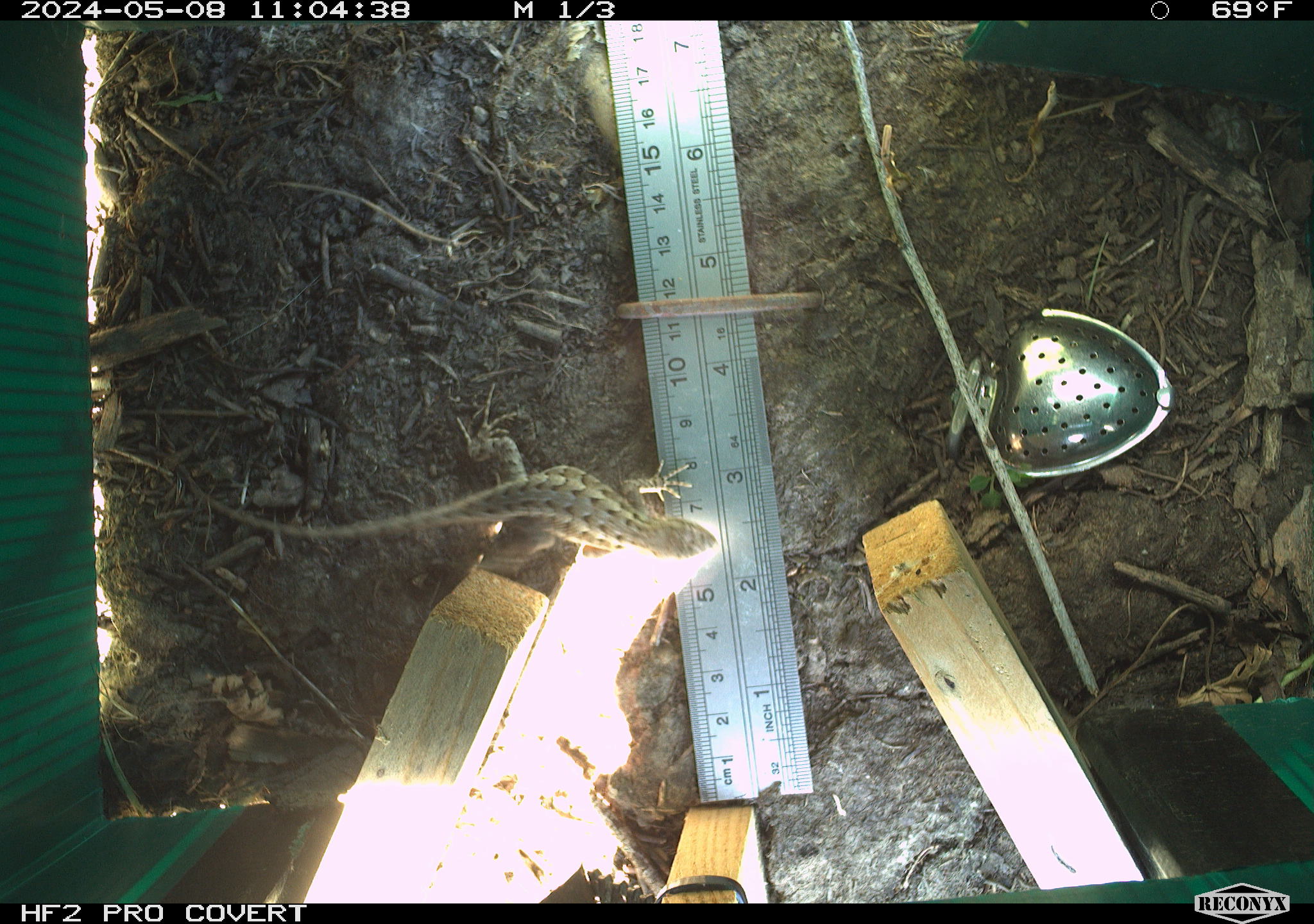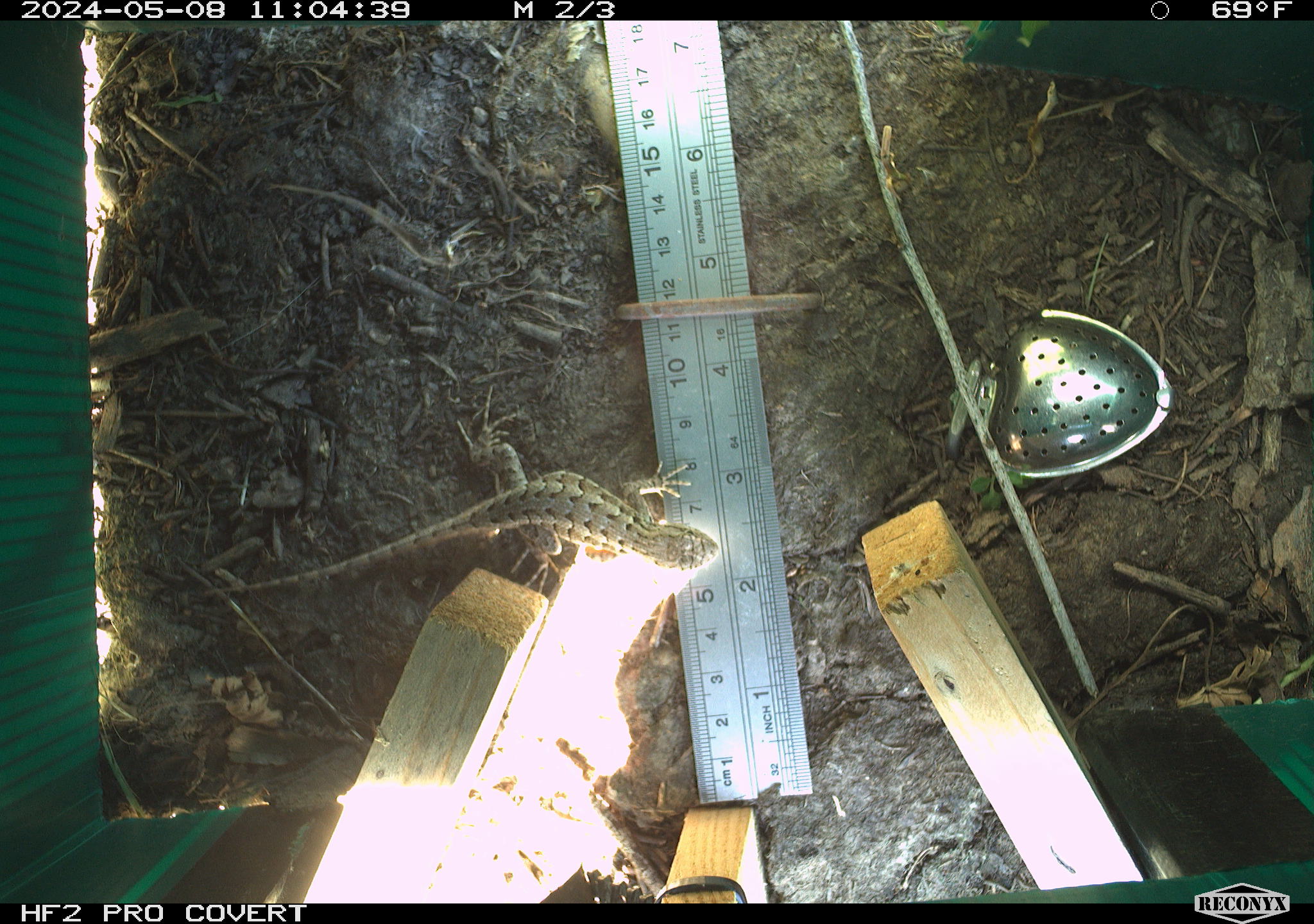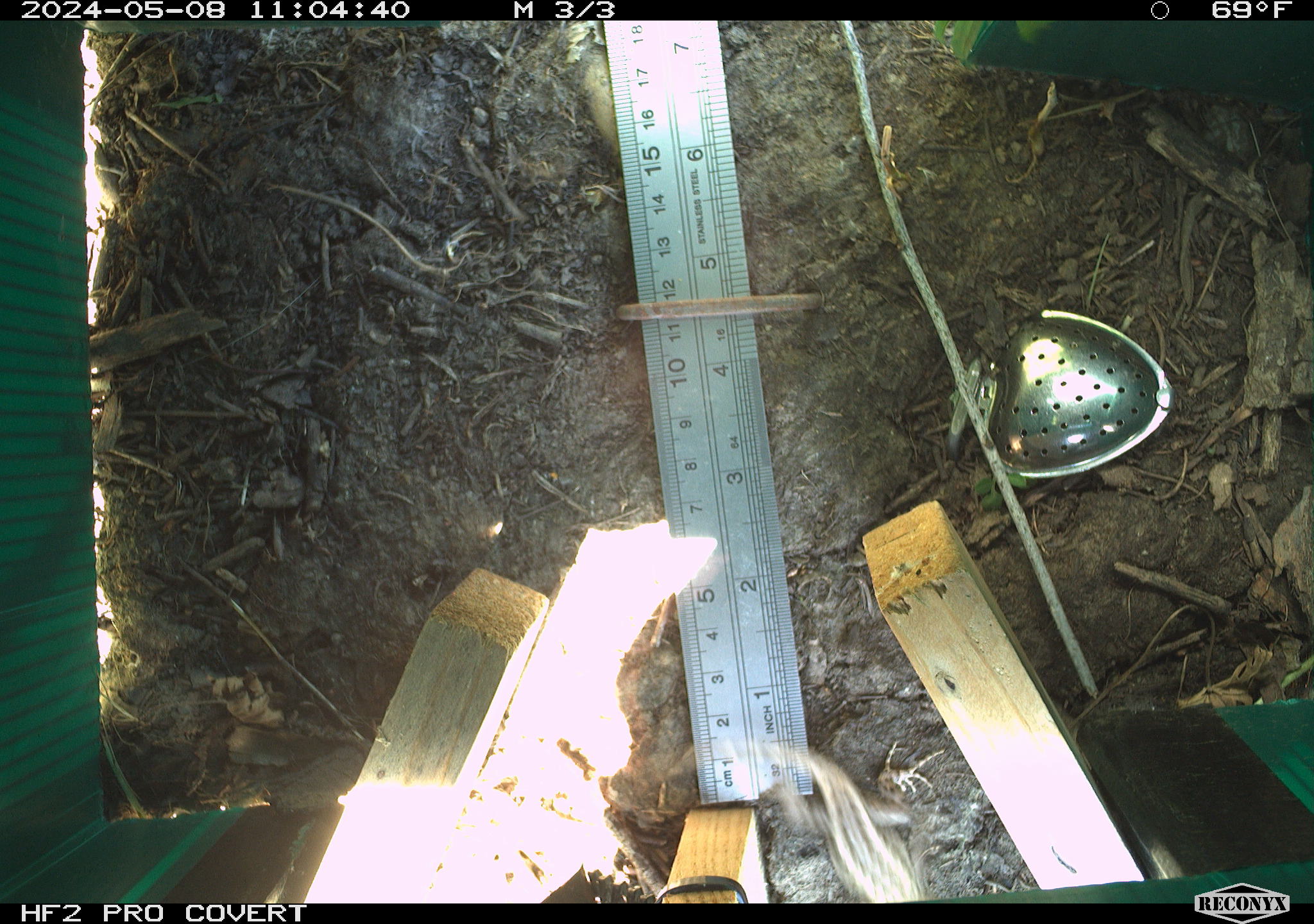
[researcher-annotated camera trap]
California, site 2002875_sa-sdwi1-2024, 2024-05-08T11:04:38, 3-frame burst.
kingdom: Animalia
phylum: Chordata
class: Reptilia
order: Squamata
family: Phrynosomatidae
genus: Sceloporus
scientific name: Sceloporus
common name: spiny lizards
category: sceloporus species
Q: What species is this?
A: Sceloporus species (spiny lizards) (Sceloporus).